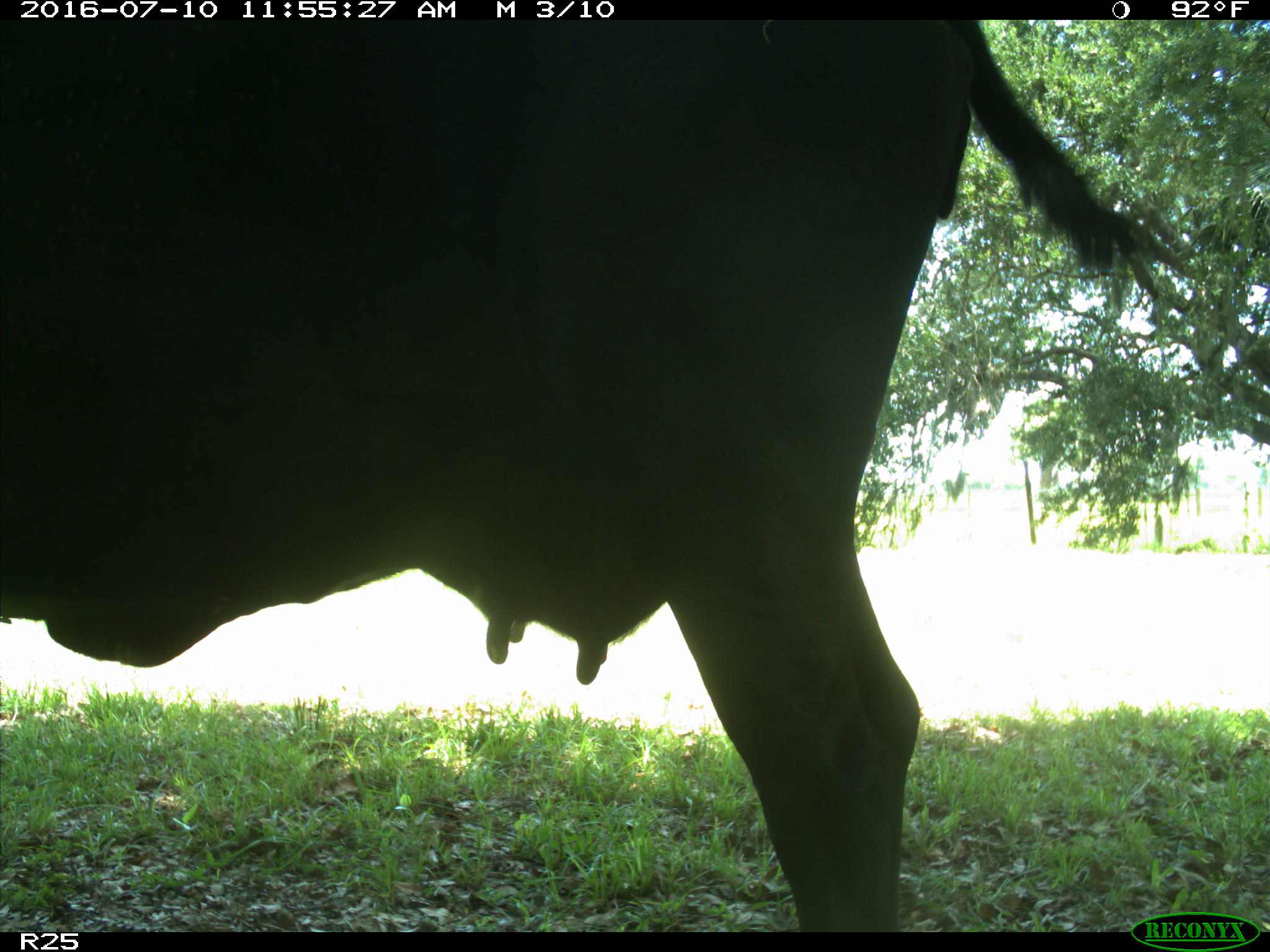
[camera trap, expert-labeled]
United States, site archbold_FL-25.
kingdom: Animalia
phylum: Chordata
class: Mammalia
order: Artiodactyla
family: Bovidae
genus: Bos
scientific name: Bos taurus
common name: domestic cow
Bos taurus (domestic cow).